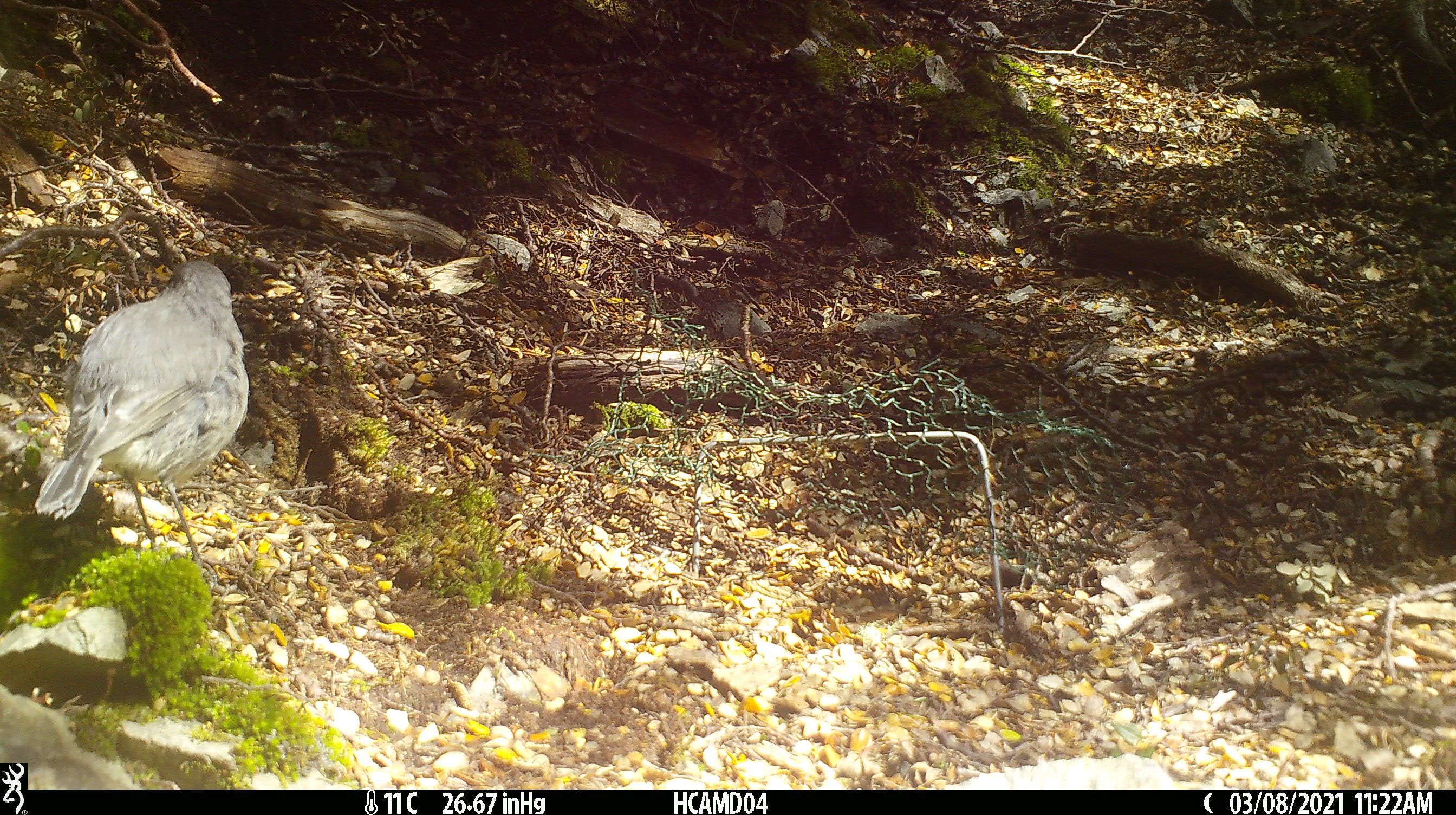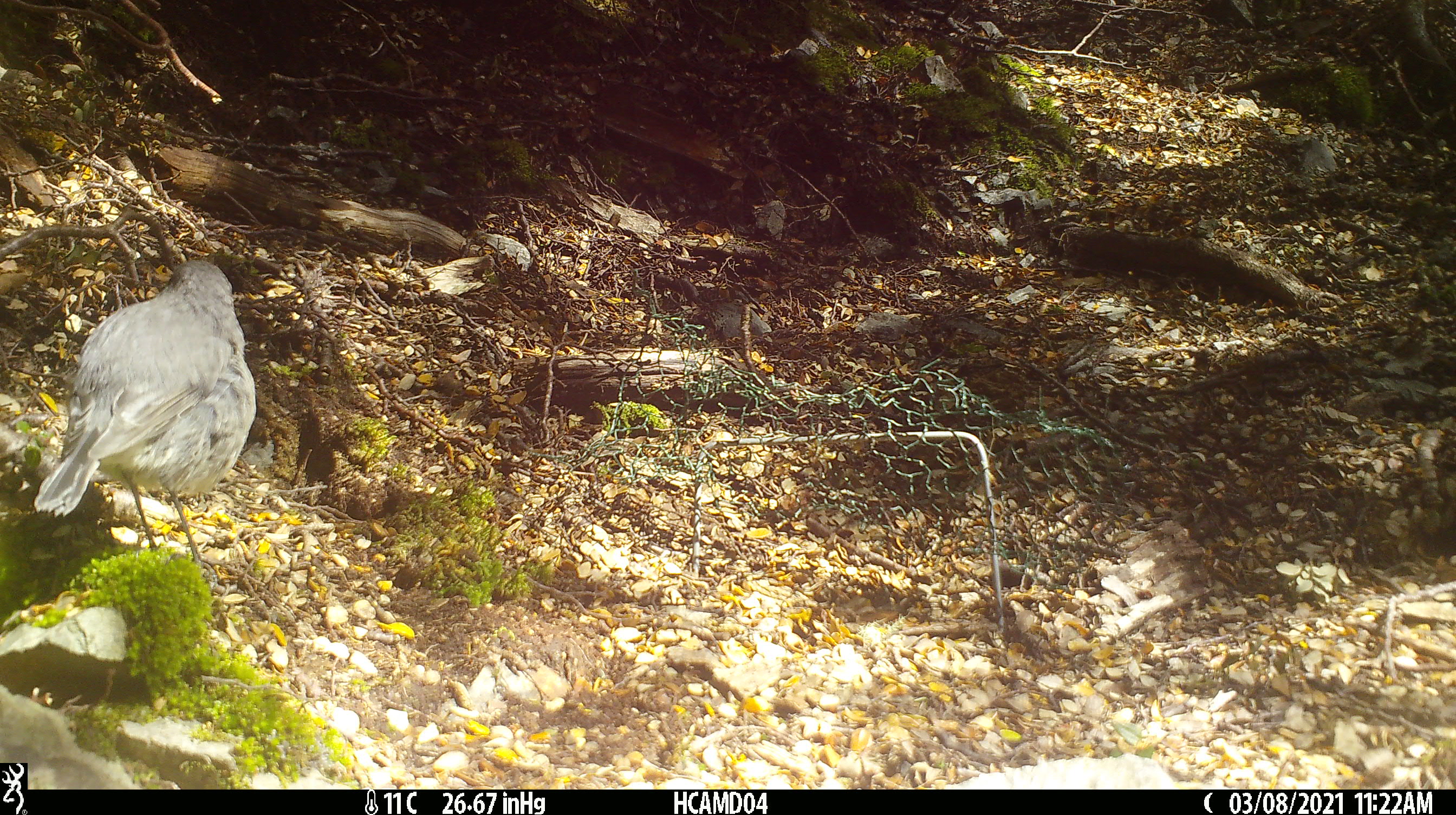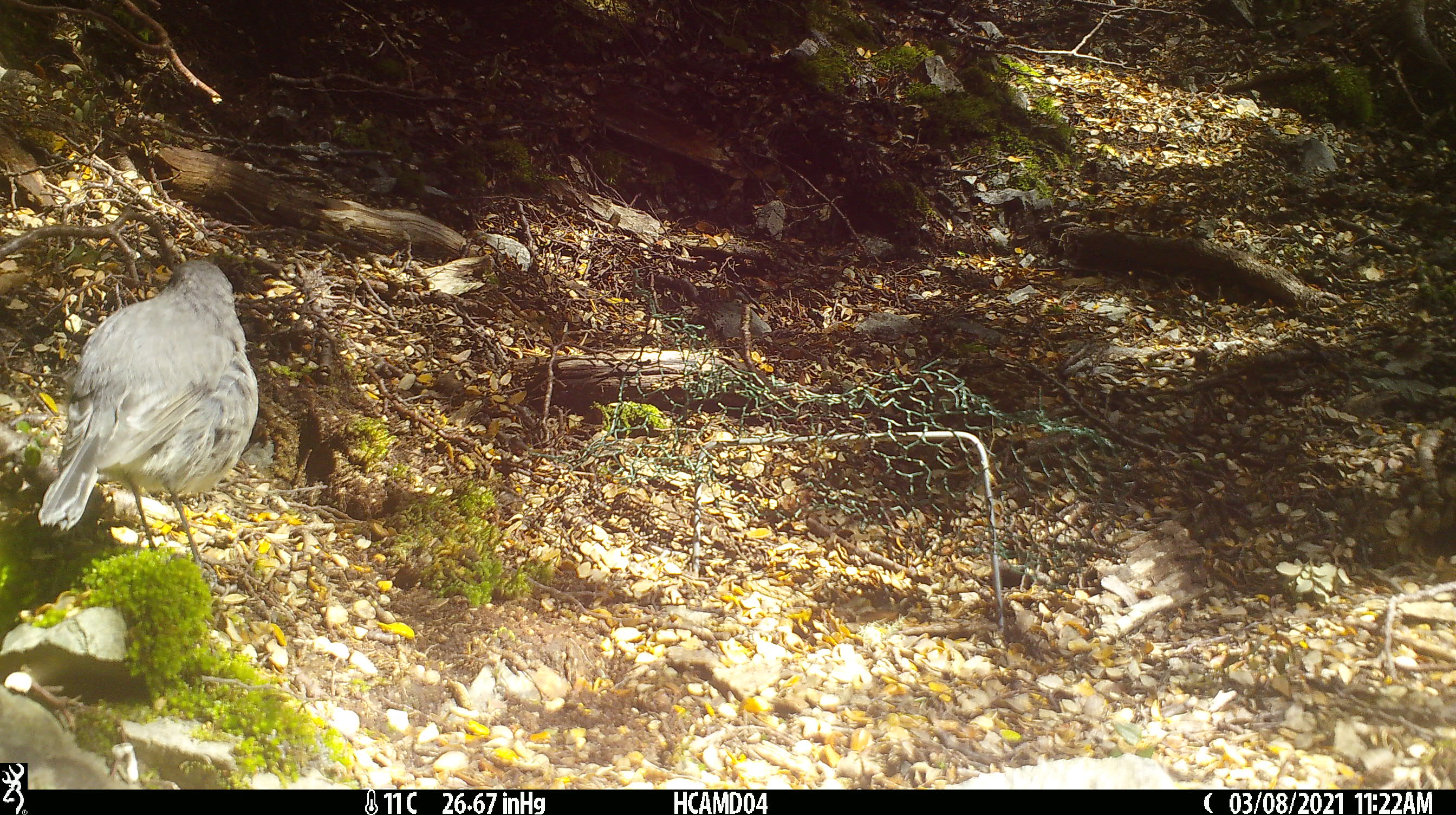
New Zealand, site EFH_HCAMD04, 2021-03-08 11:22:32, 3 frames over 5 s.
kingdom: Animalia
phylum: Chordata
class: Aves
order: Passeriformes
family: Petroicidae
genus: Petroica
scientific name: Petroica australis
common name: new zealand robin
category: robin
Robin (new zealand robin) (Petroica australis).